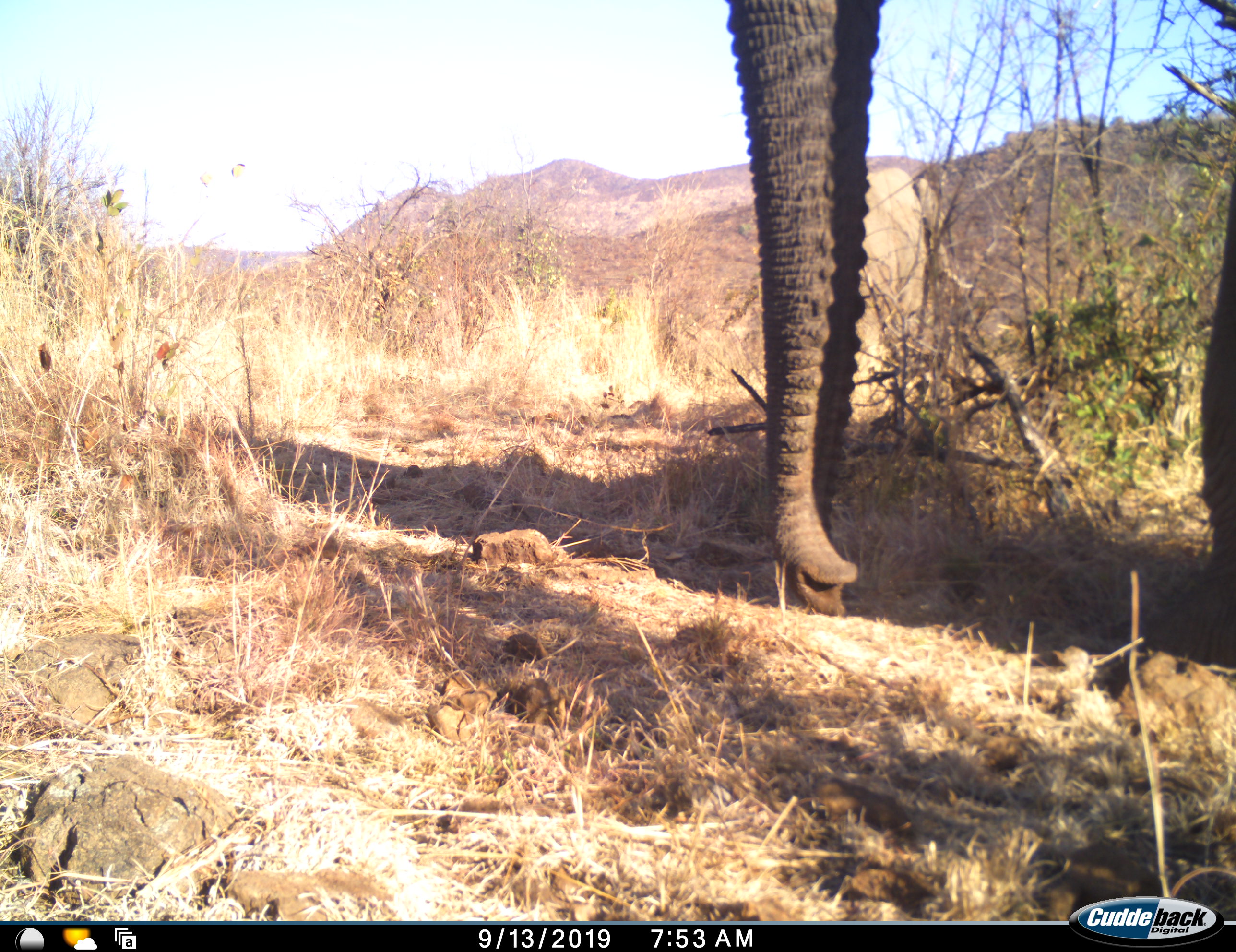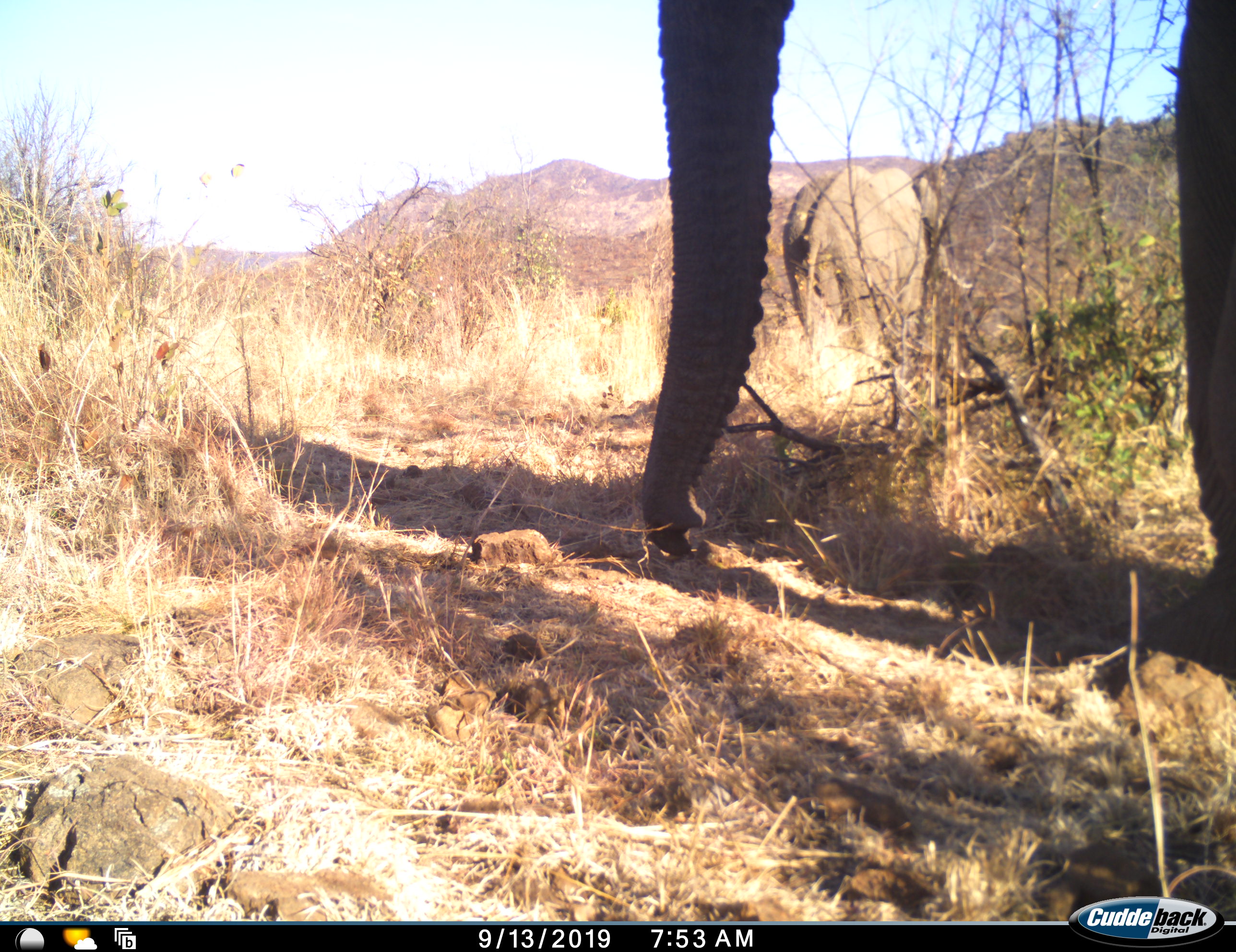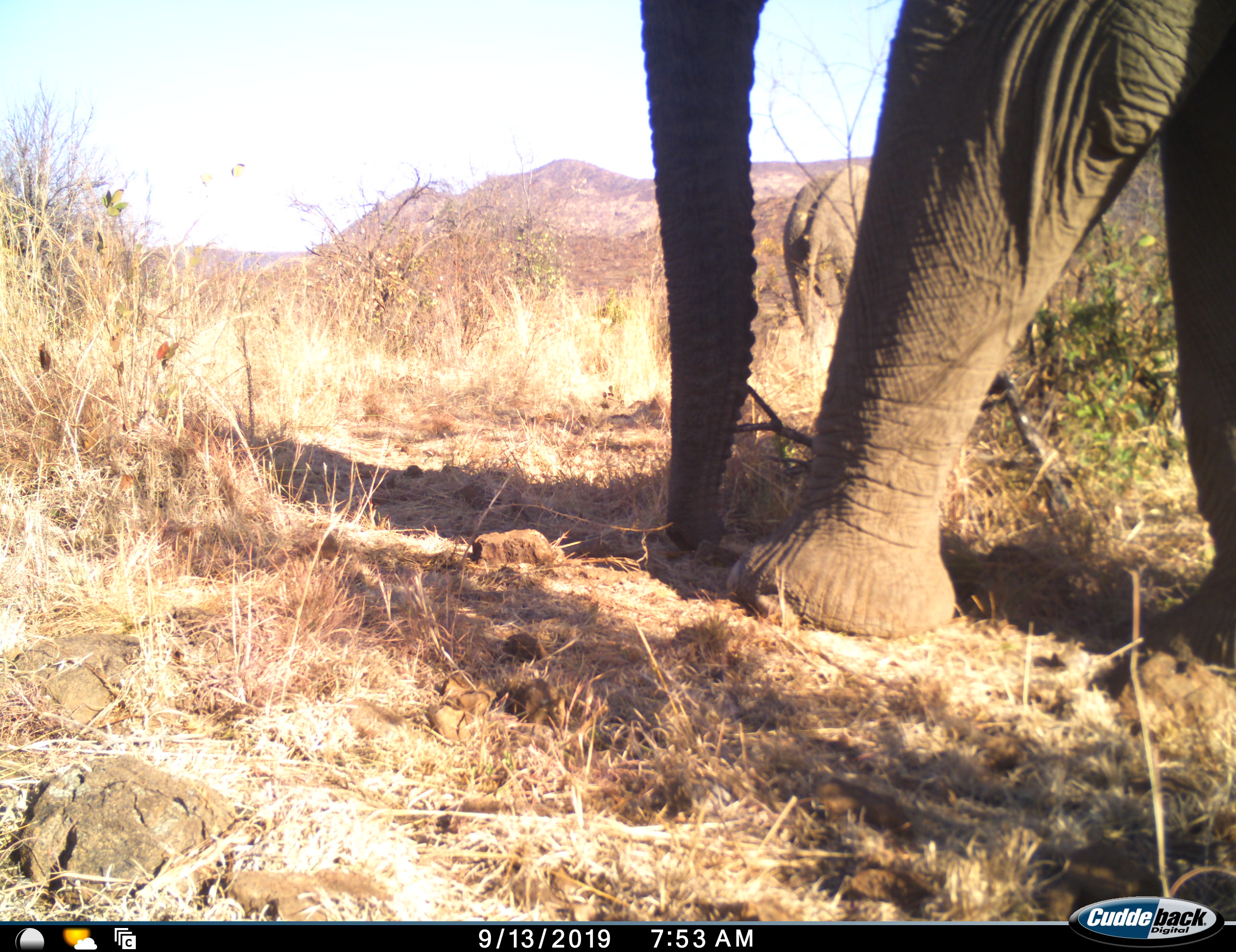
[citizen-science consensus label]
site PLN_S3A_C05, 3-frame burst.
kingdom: Animalia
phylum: Chordata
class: Mammalia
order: Proboscidea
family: Elephantidae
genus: Loxodonta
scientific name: Loxodonta africana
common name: african bush elephant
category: elephant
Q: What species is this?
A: Elephant (african bush elephant) (Loxodonta africana).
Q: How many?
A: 1.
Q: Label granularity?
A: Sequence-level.